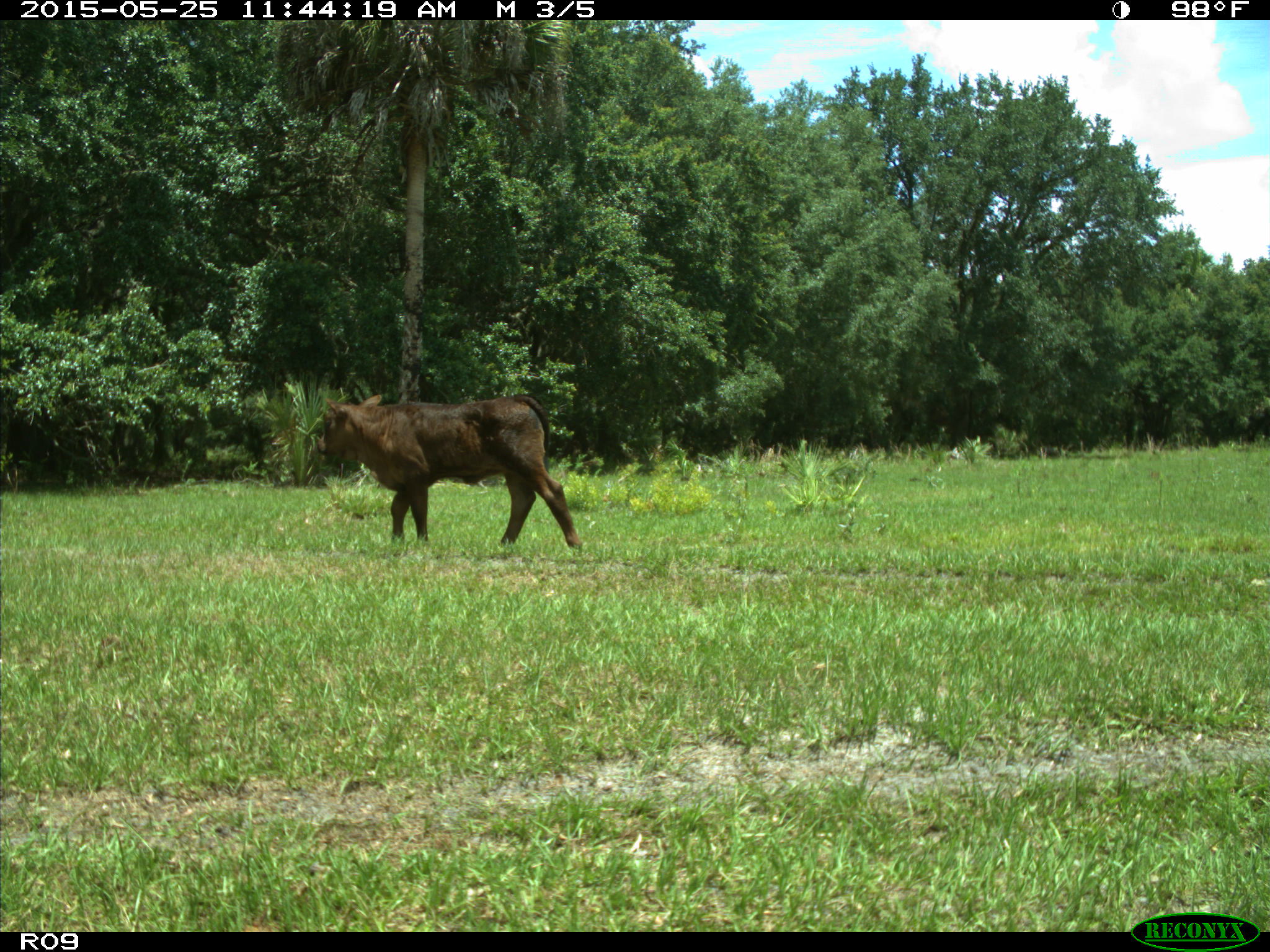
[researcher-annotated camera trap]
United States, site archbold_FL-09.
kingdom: Animalia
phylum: Chordata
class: Mammalia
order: Artiodactyla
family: Bovidae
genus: Bos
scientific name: Bos taurus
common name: domestic cow